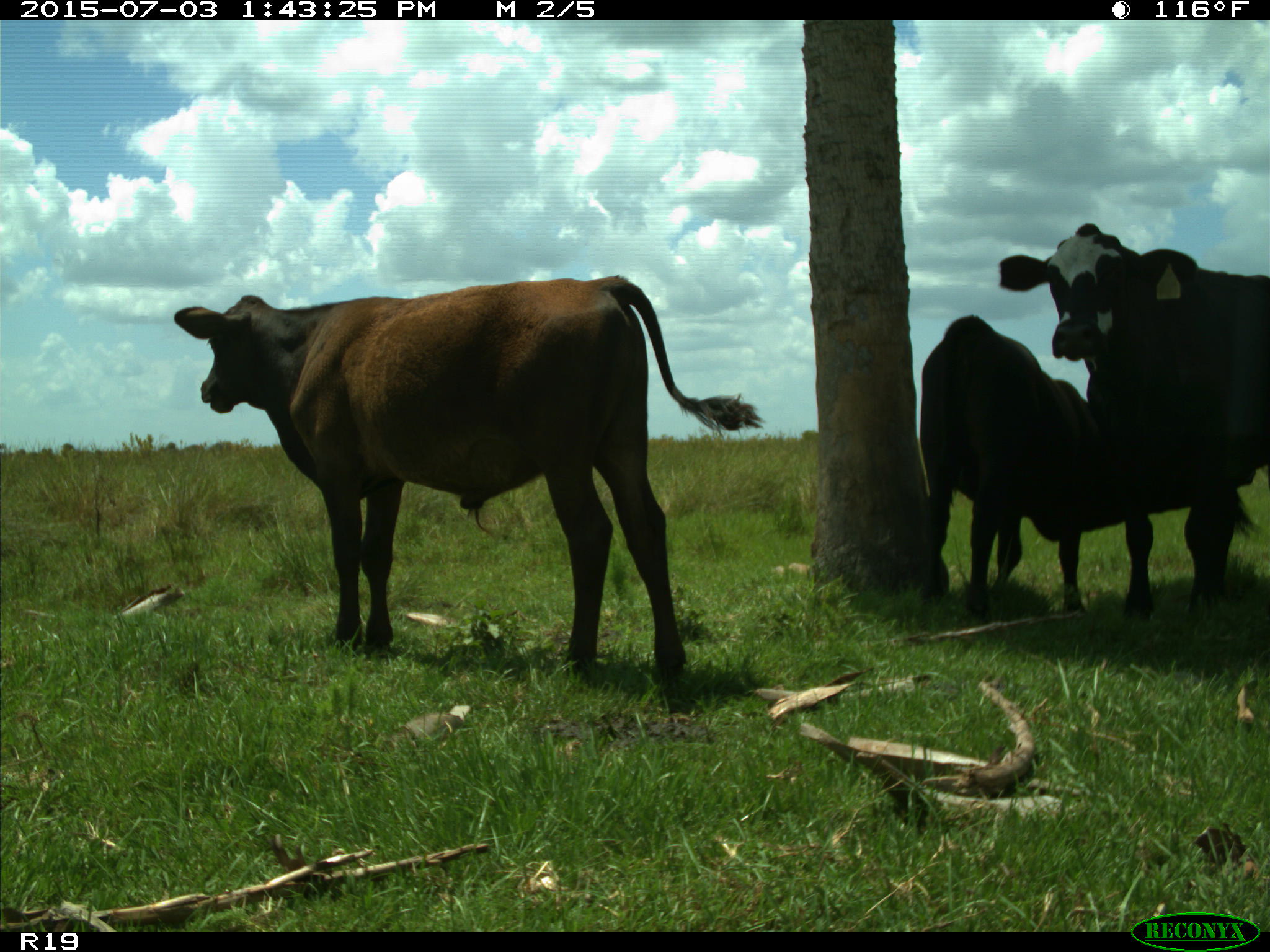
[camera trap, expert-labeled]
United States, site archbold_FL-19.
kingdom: Animalia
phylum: Chordata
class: Mammalia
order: Artiodactyla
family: Bovidae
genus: Bos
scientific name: Bos taurus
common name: domestic cow